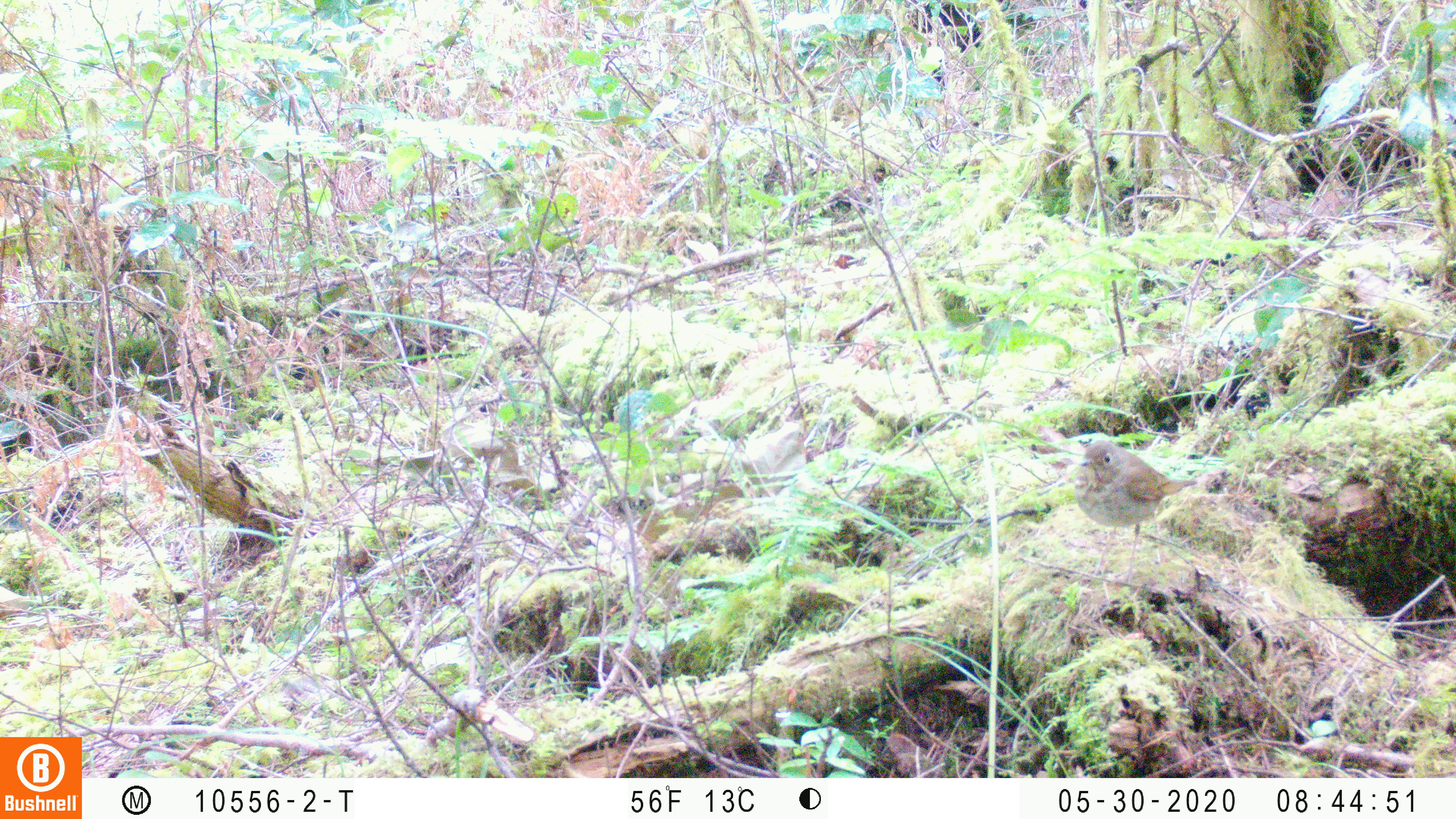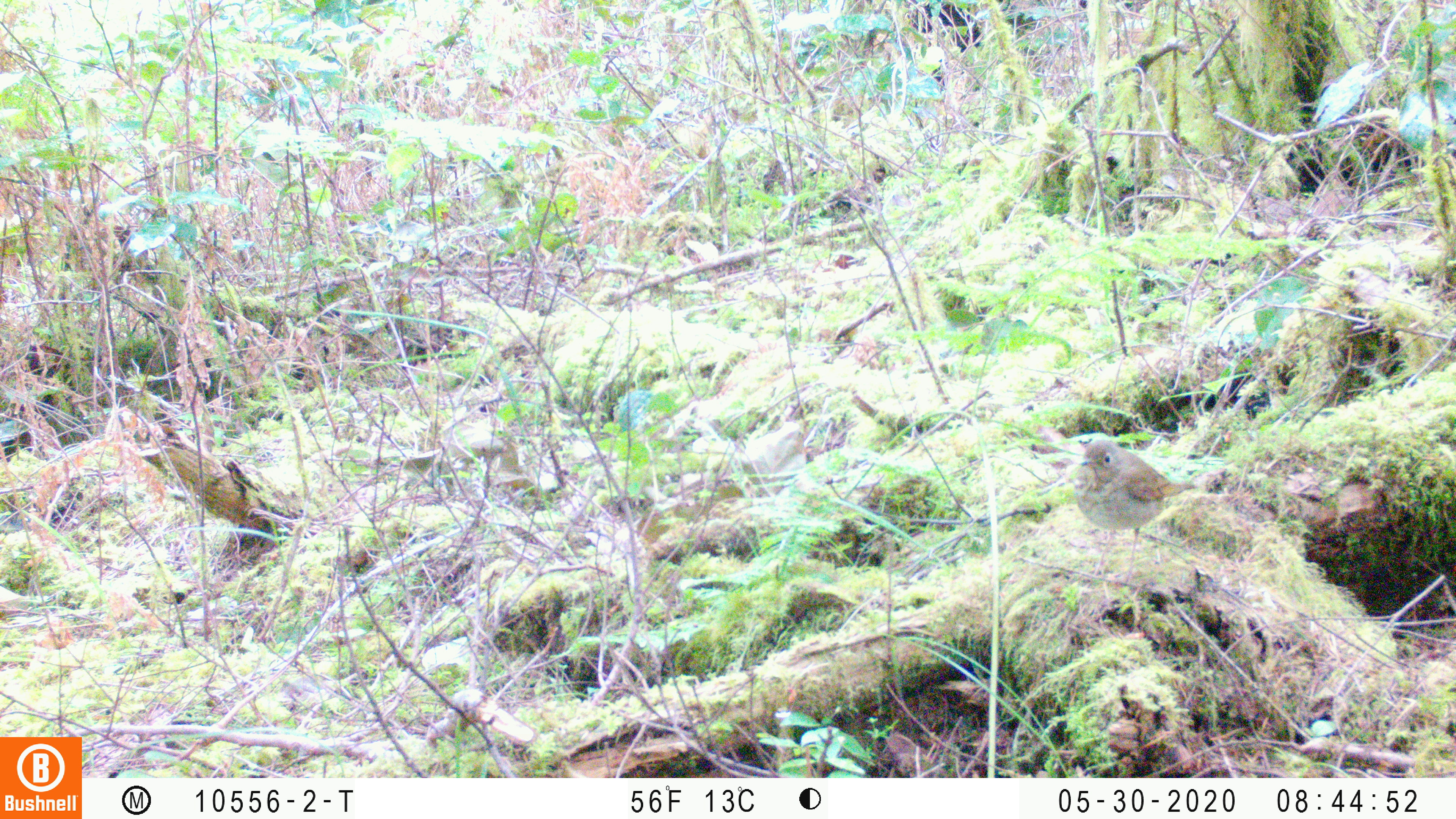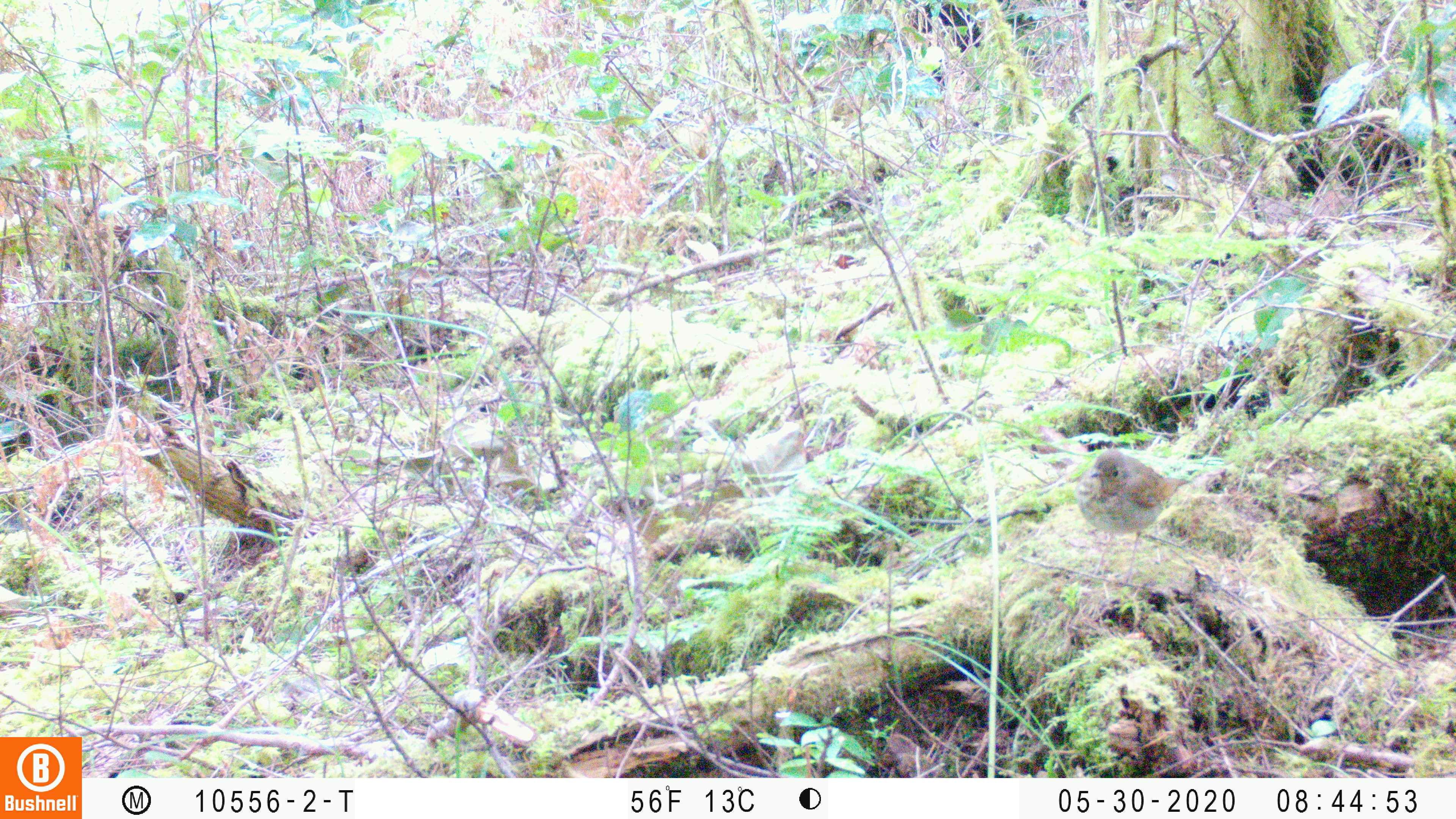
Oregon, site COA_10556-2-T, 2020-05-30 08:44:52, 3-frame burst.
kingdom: Animalia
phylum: Chordata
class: Aves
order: Passeriformes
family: Turdidae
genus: Catharus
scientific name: Catharus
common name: brown thrushes and nightingale-thrushes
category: catharus species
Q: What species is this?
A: Catharus species (brown thrushes and nightingale-thrushes) (Catharus).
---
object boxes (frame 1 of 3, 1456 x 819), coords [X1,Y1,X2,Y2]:
catharus species: [1072,439,1201,531]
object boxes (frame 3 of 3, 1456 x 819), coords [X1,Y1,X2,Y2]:
catharus species: [1074,450,1188,536]